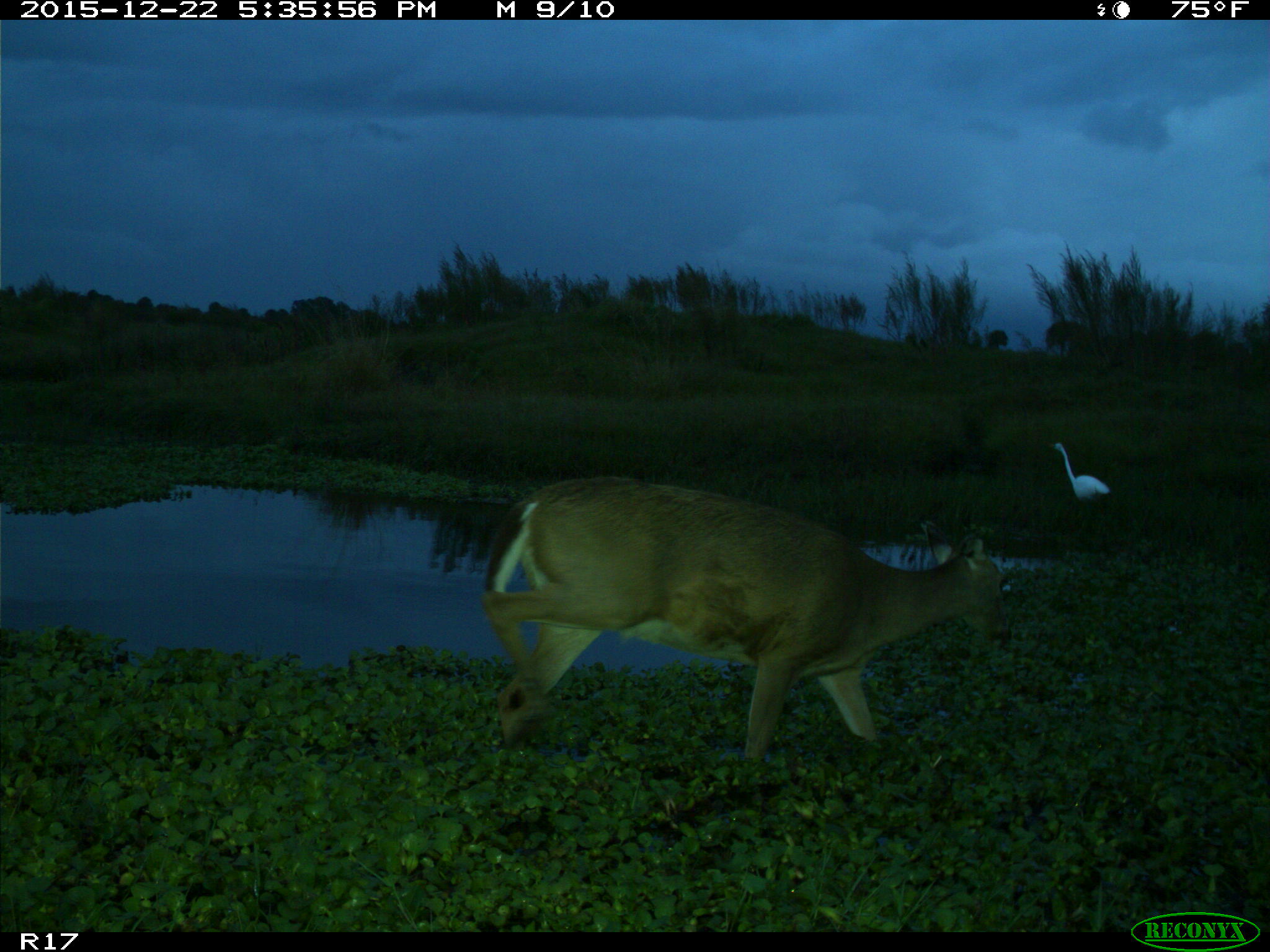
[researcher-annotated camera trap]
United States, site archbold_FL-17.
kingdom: Animalia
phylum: Chordata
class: Mammalia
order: Artiodactyla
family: Cervidae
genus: Odocoileus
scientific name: Odocoileus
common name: deer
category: unidentified deer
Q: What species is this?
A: Unidentified deer (deer) (Odocoileus).